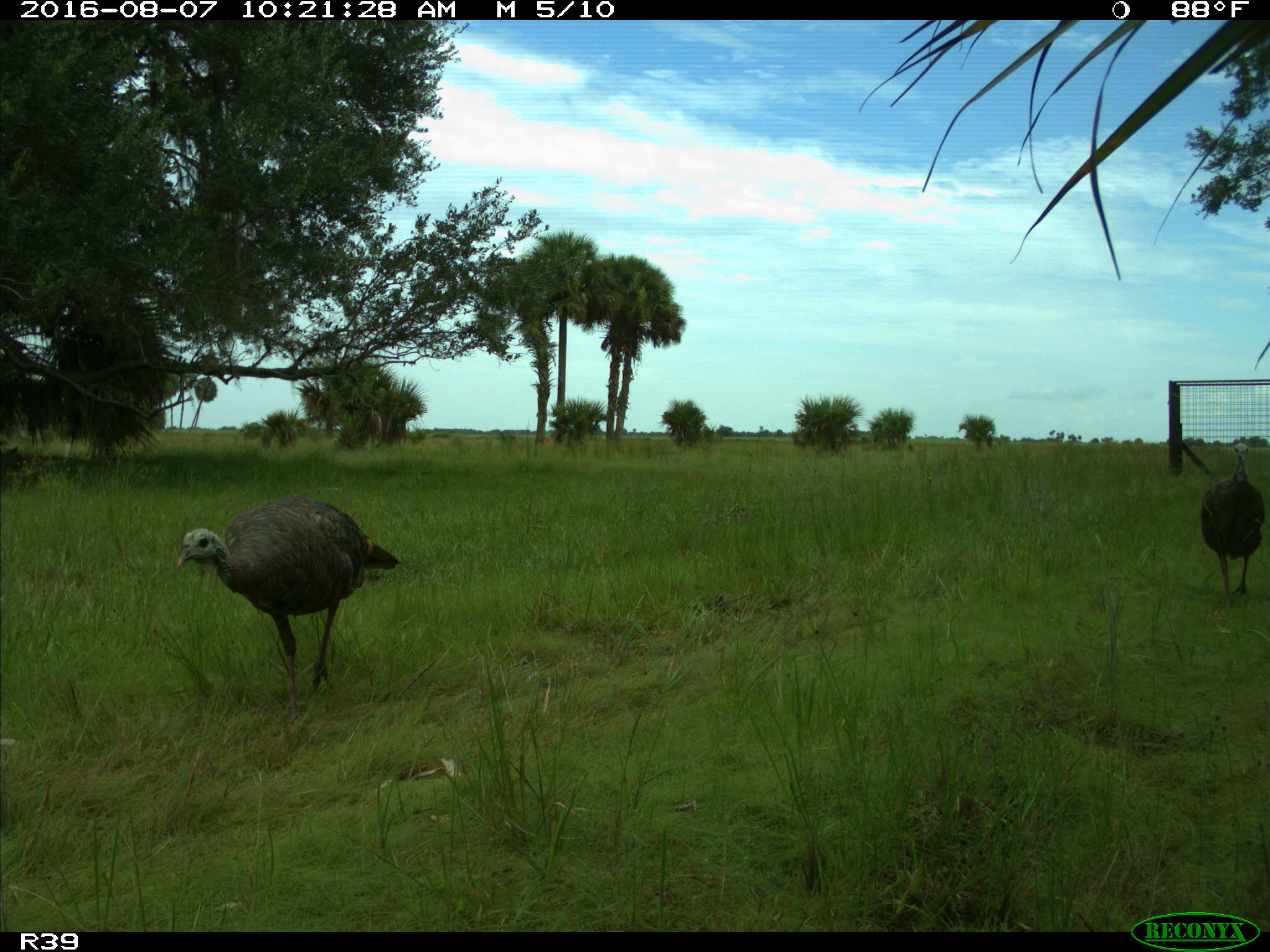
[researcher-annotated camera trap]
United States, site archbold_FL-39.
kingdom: Animalia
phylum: Chordata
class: Aves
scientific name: Aves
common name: birds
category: unidentified bird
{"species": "unidentified bird (birds) (Aves)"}